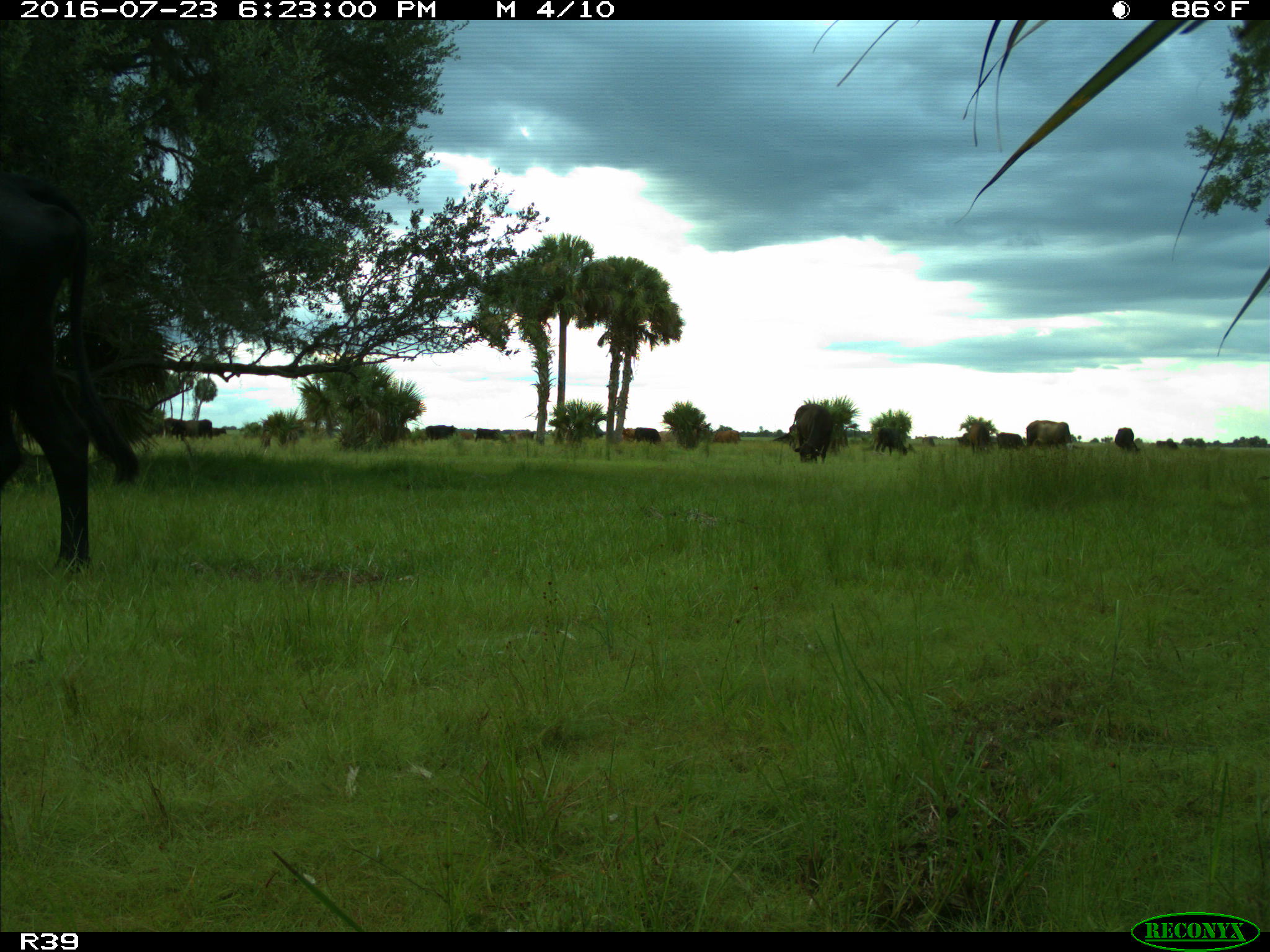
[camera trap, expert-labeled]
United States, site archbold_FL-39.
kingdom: Animalia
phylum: Chordata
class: Mammalia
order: Artiodactyla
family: Bovidae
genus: Bos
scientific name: Bos taurus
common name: domestic cow